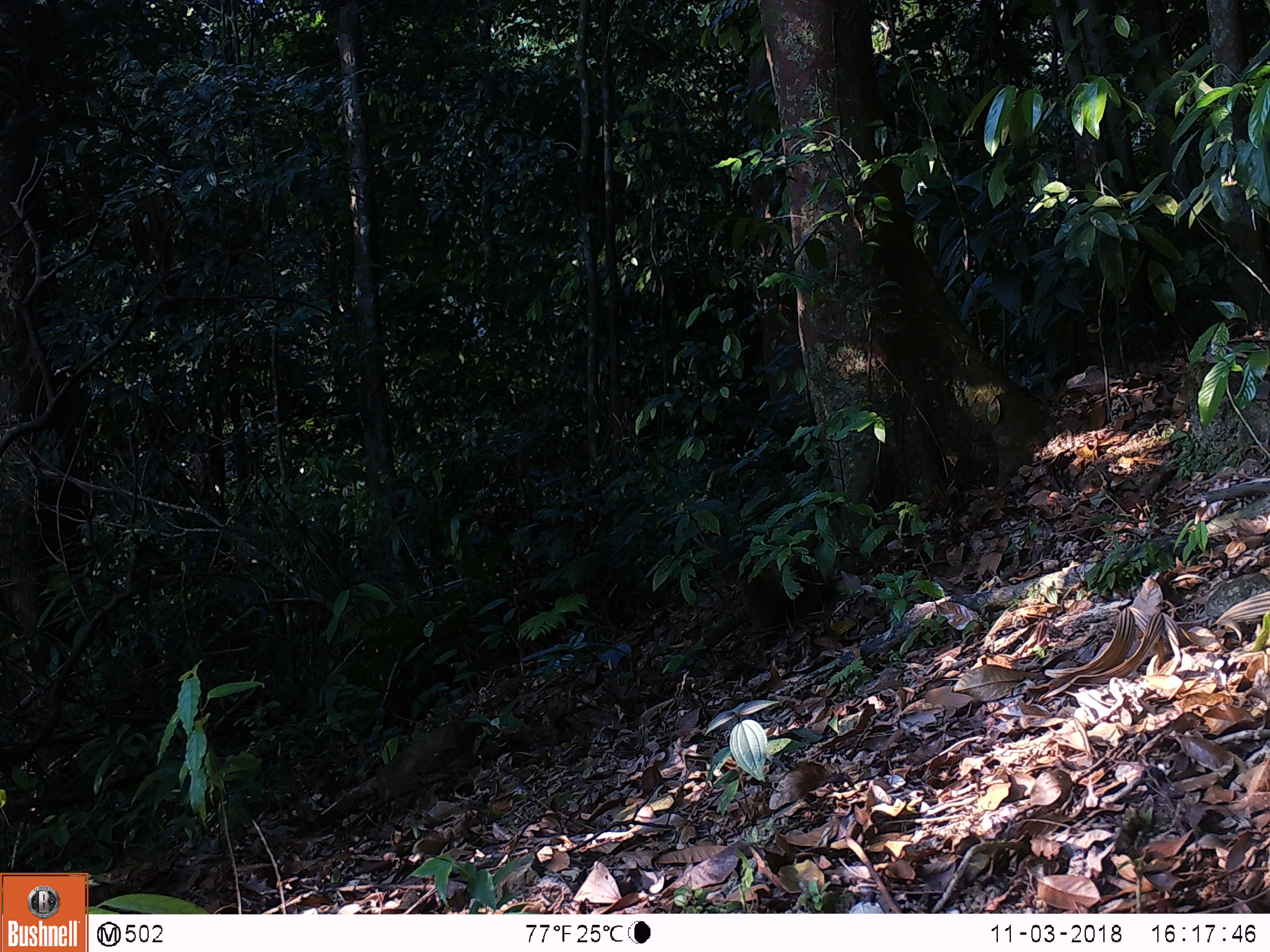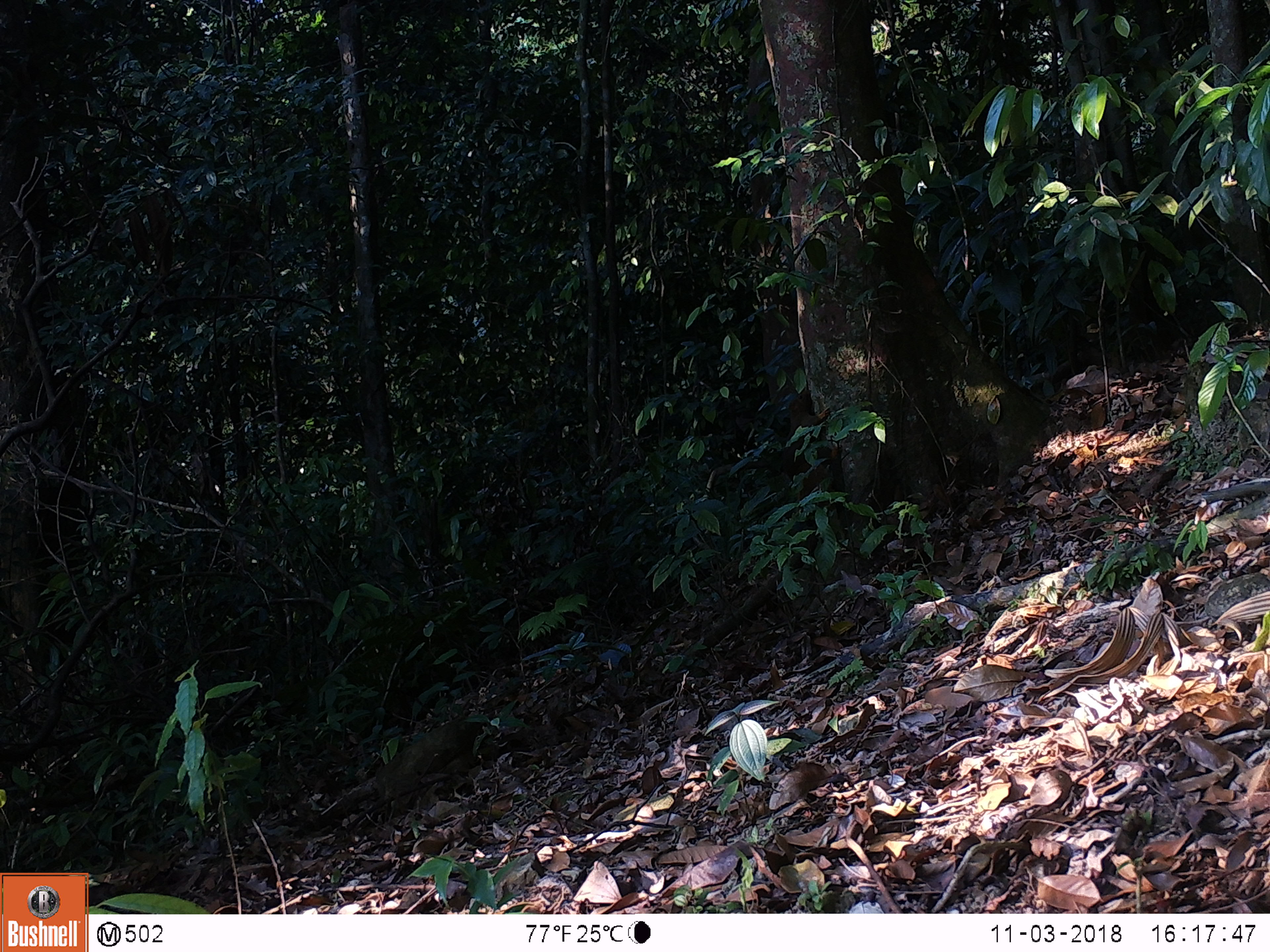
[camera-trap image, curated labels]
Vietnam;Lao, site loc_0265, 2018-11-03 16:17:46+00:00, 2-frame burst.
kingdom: Animalia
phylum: Chordata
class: Mammalia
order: Rodentia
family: Sciuridae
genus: Callosciurus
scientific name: Callosciurus erythraeus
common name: pallas's squirrel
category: pallass squirrel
Pallass squirrel (pallas's squirrel) (Callosciurus erythraeus). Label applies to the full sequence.